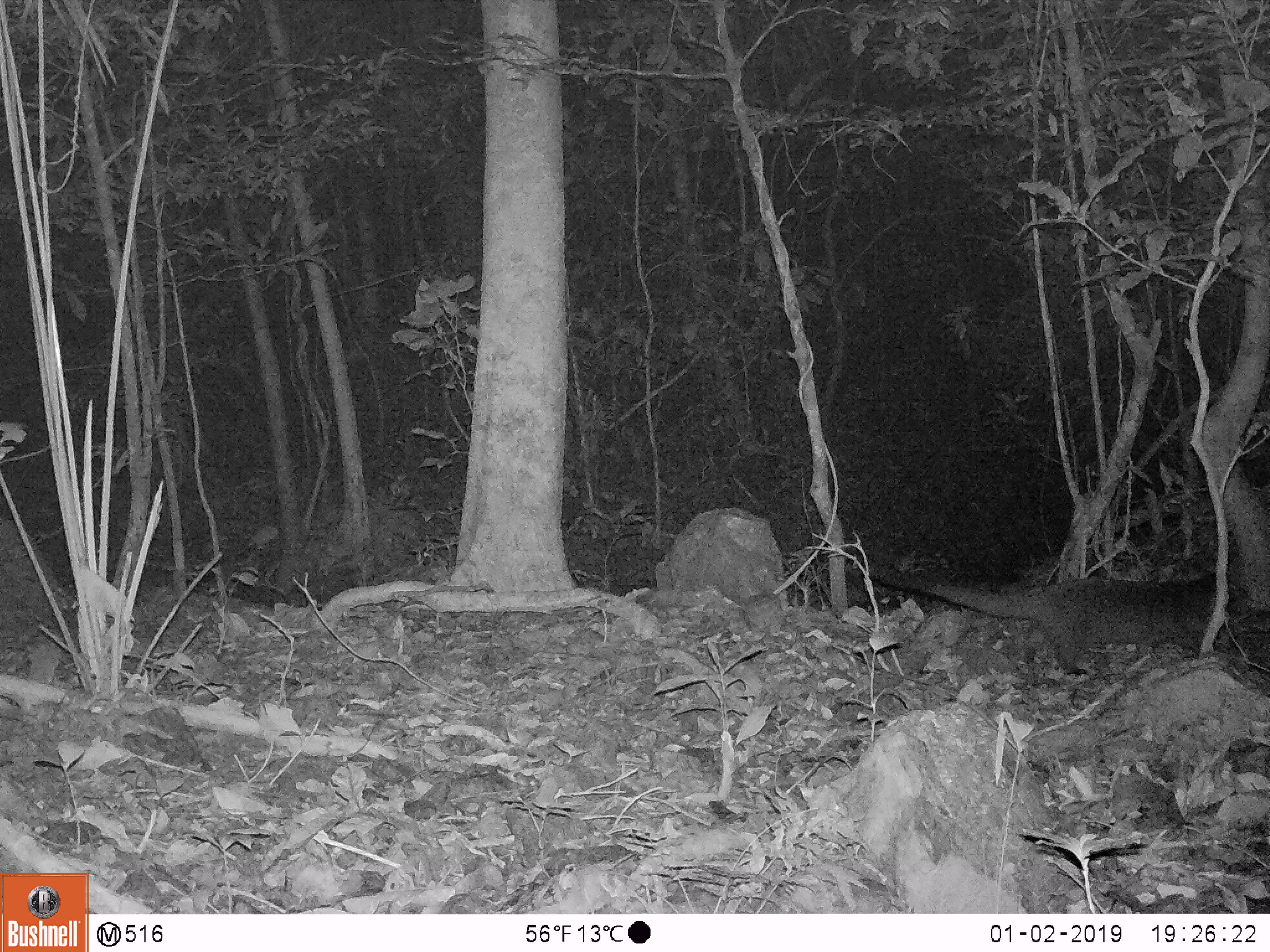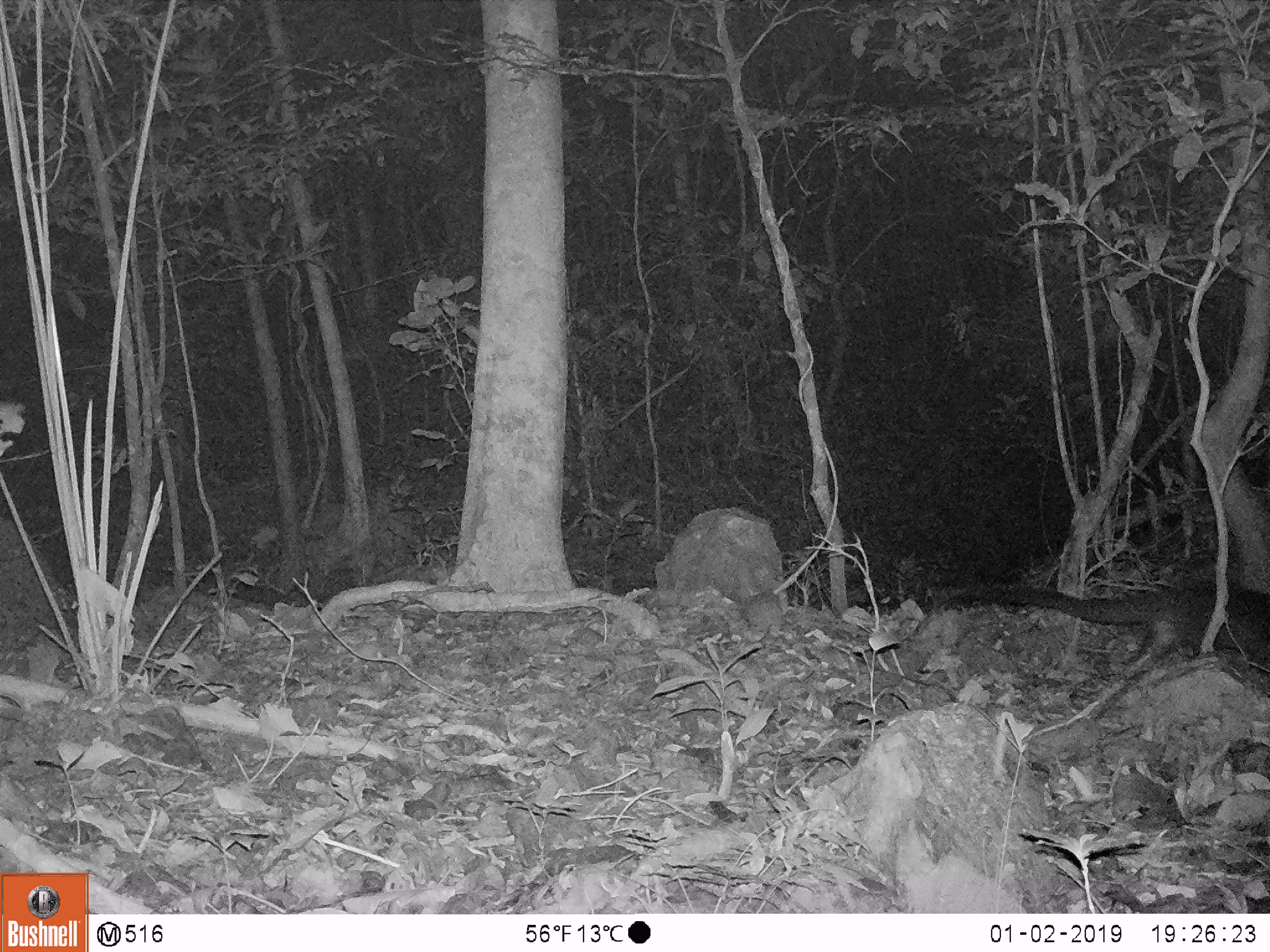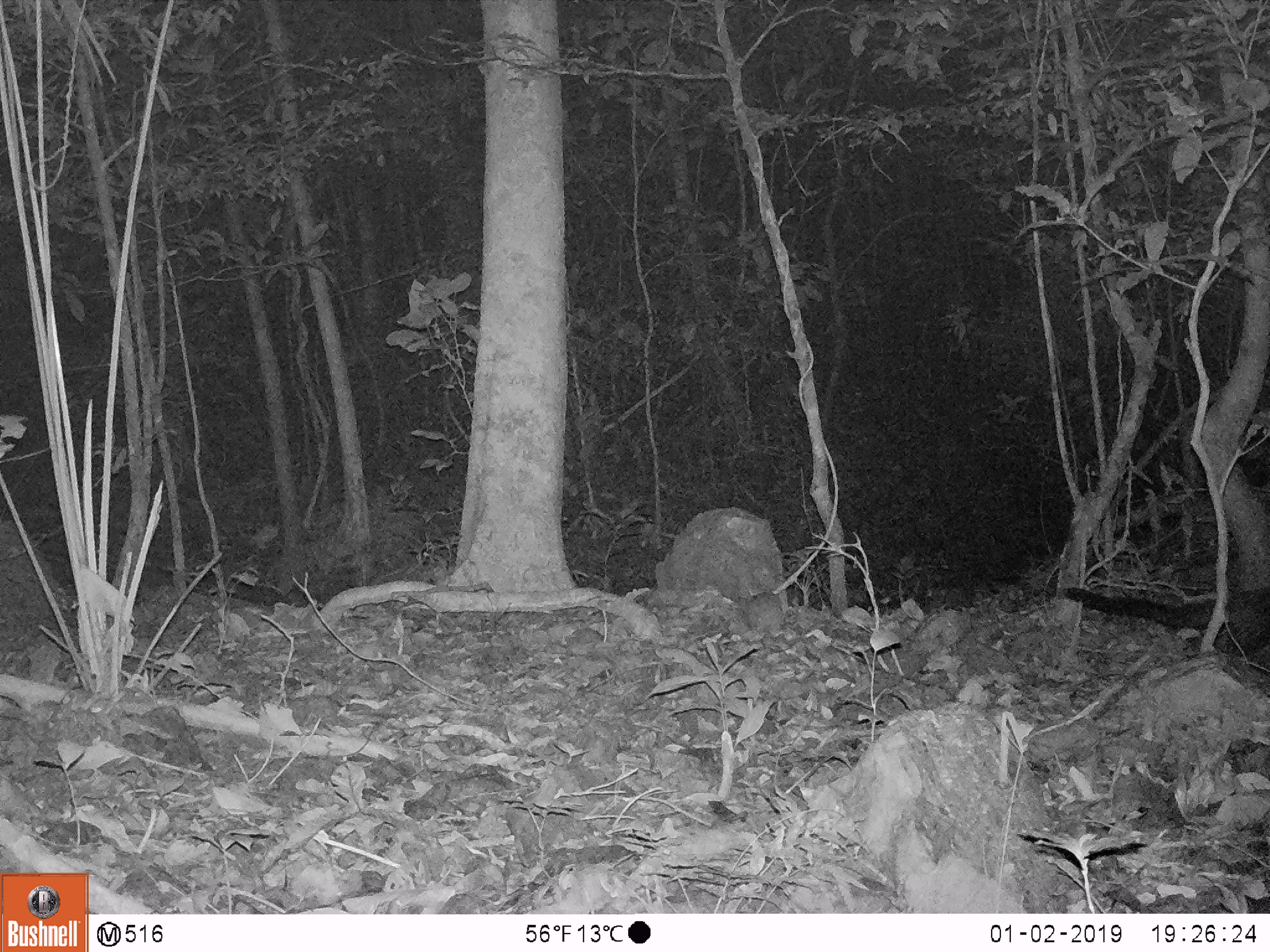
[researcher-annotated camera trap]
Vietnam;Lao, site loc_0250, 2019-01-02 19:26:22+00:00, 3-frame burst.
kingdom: Animalia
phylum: Chordata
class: Mammalia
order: Carnivora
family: Viverridae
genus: Paguma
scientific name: Paguma larvata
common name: masked palm civet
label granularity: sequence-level